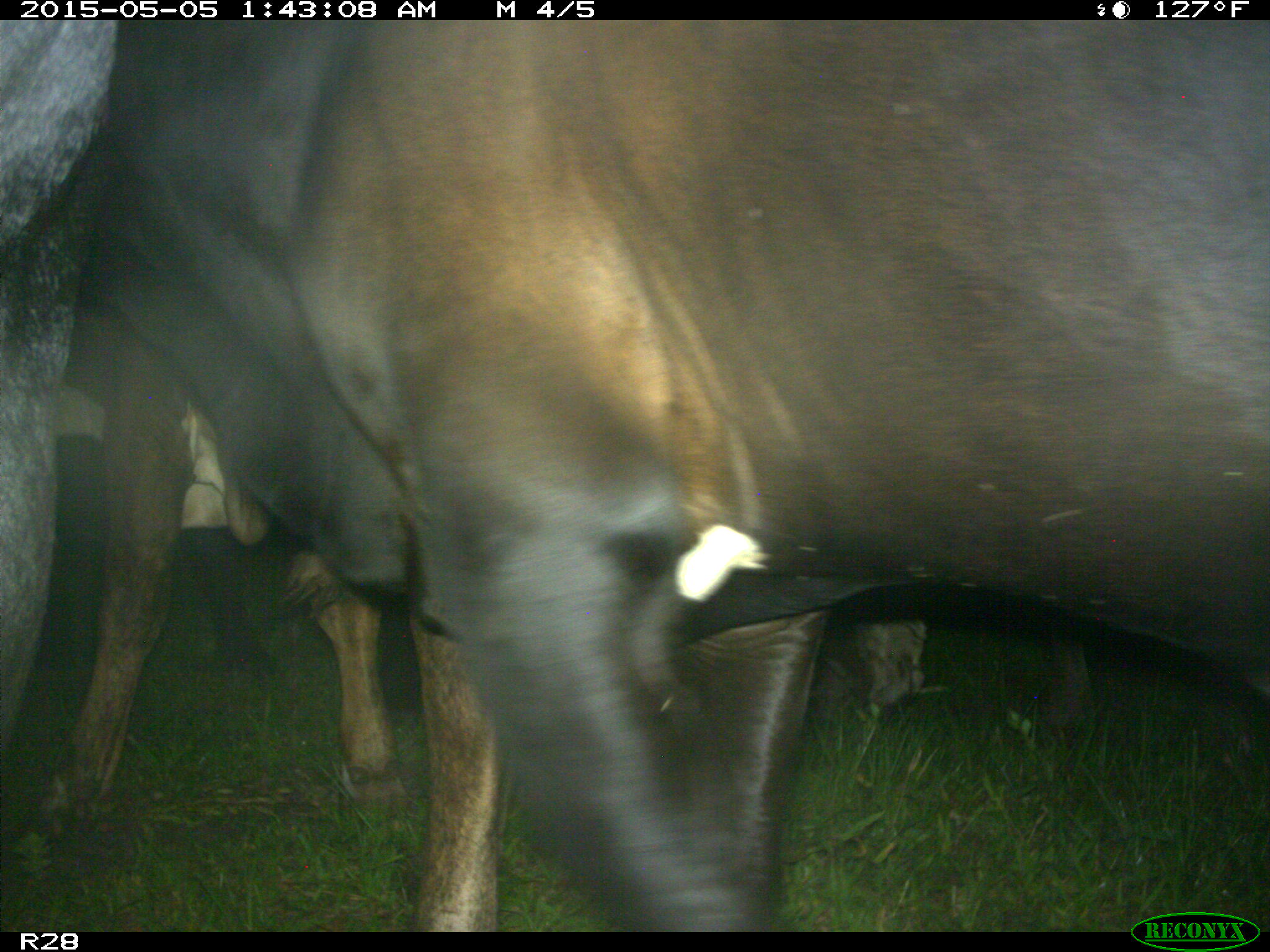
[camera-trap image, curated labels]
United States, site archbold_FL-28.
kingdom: Animalia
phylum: Chordata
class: Mammalia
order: Artiodactyla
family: Bovidae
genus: Bos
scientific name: Bos taurus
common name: domestic cow